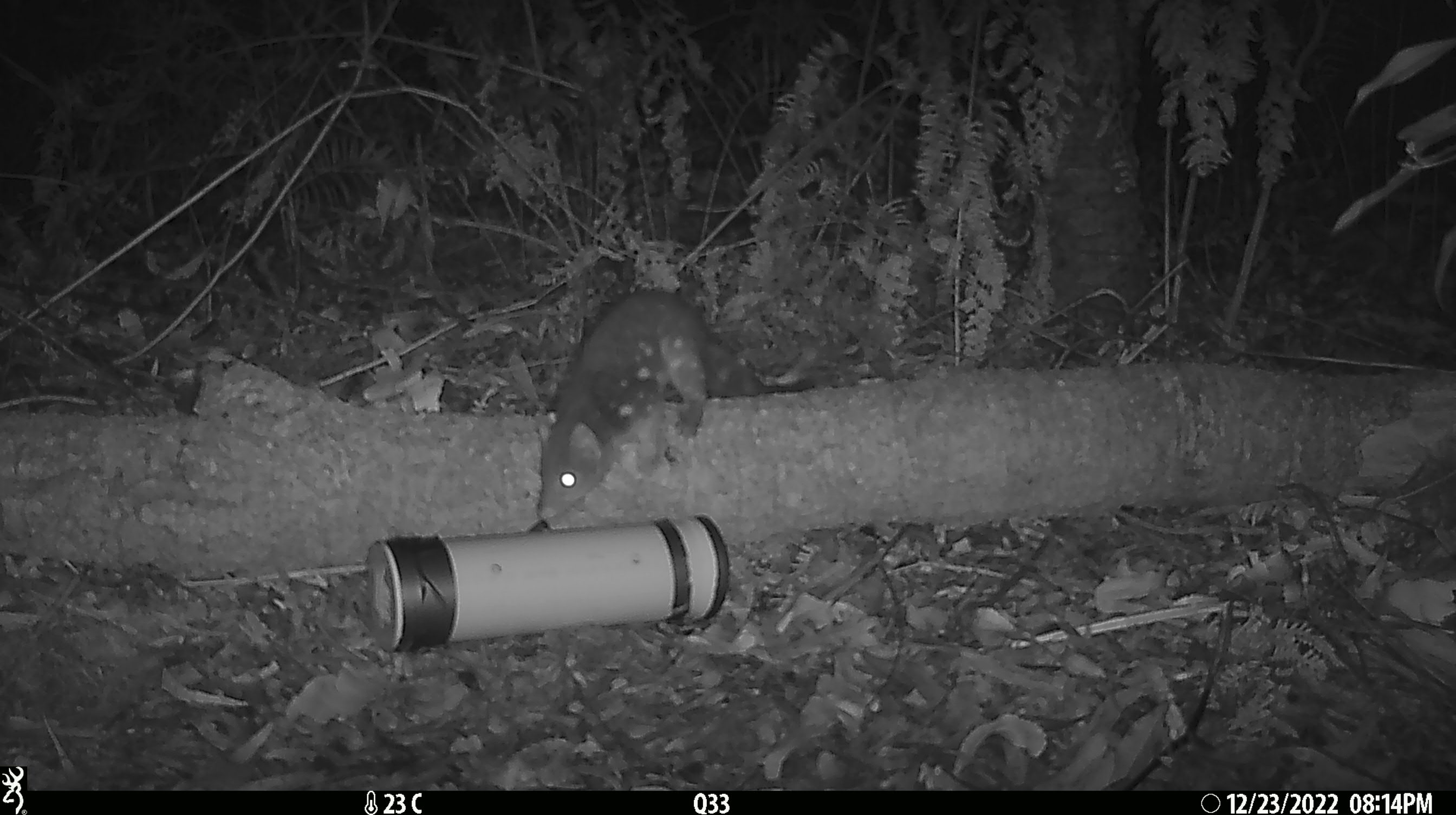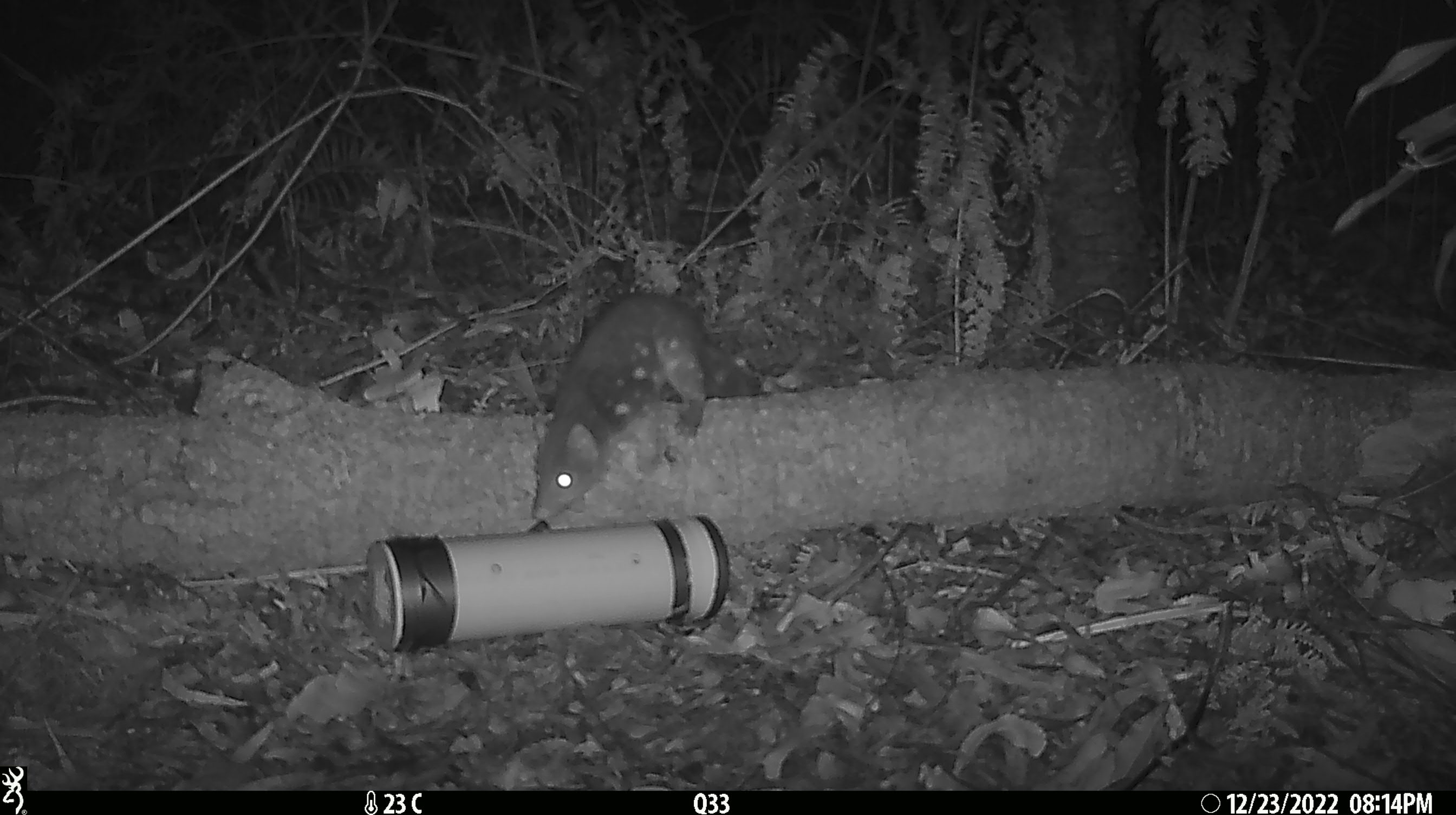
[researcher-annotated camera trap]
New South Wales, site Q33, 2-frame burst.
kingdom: Animalia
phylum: Chordata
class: Mammalia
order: Dasyuromorphia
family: Dasyuridae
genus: Dasyurus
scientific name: Dasyurus maculatus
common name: spotted-tailed quoll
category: quoll